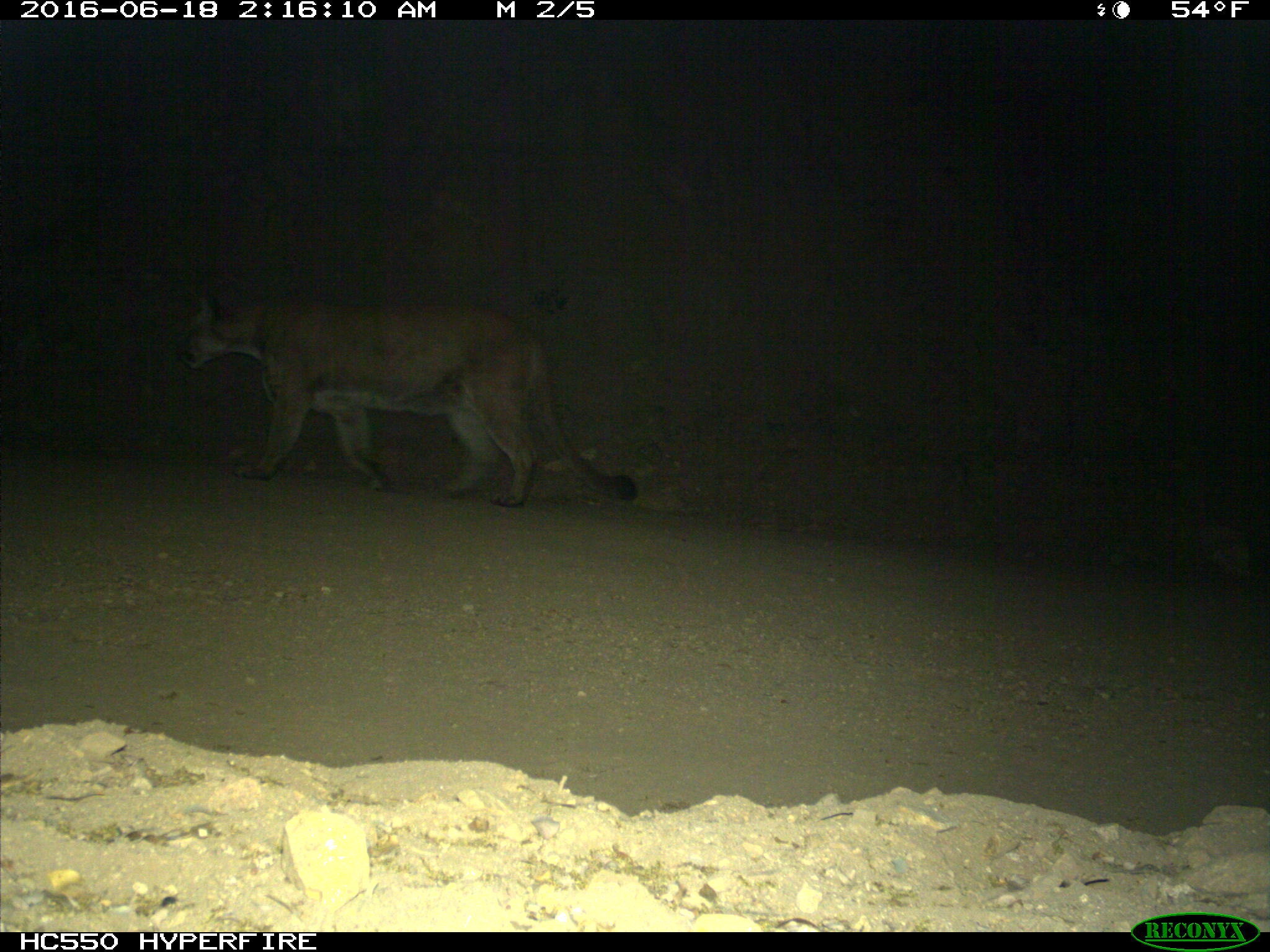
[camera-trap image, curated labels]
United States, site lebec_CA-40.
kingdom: Animalia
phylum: Chordata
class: Mammalia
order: Carnivora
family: Felidae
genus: Puma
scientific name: Puma concolor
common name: mountain lion